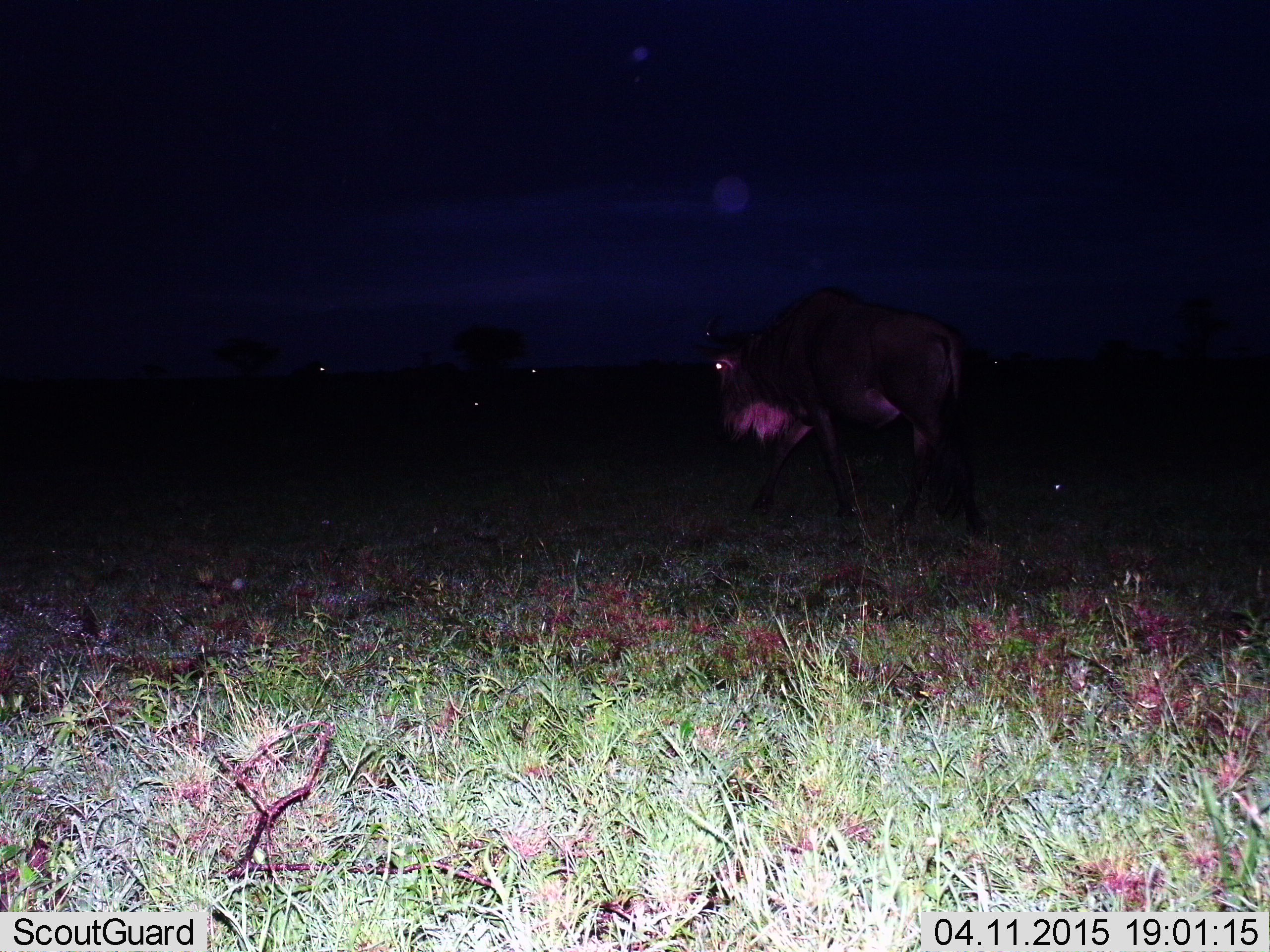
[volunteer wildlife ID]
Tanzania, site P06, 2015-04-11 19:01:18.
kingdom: Animalia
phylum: Chordata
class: Mammalia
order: Artiodactyla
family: Bovidae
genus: Connochaetes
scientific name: Connochaetes taurinus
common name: blue wildebeest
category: wildebeest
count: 1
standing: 45%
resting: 27%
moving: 64%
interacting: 0%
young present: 0%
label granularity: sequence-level